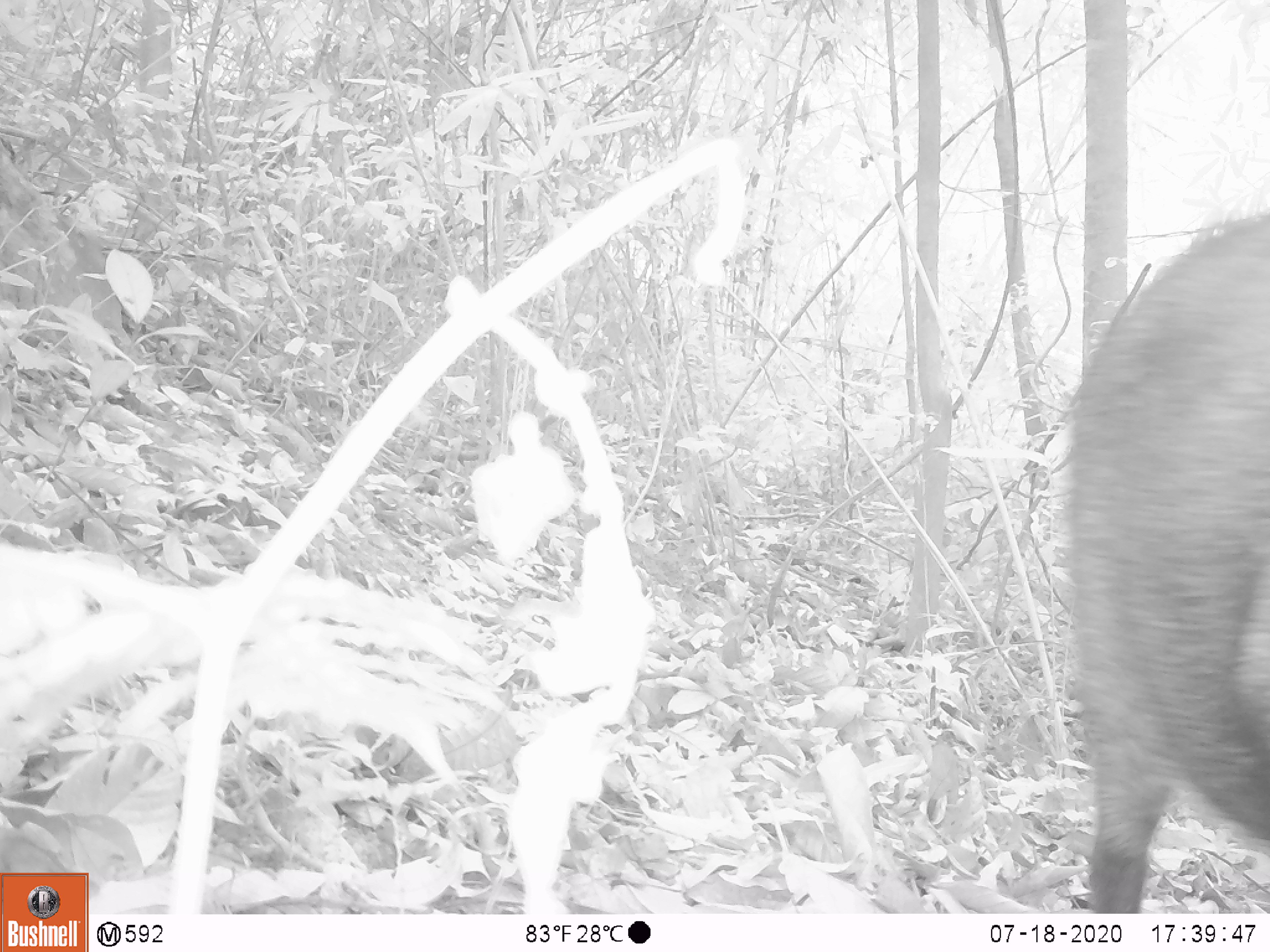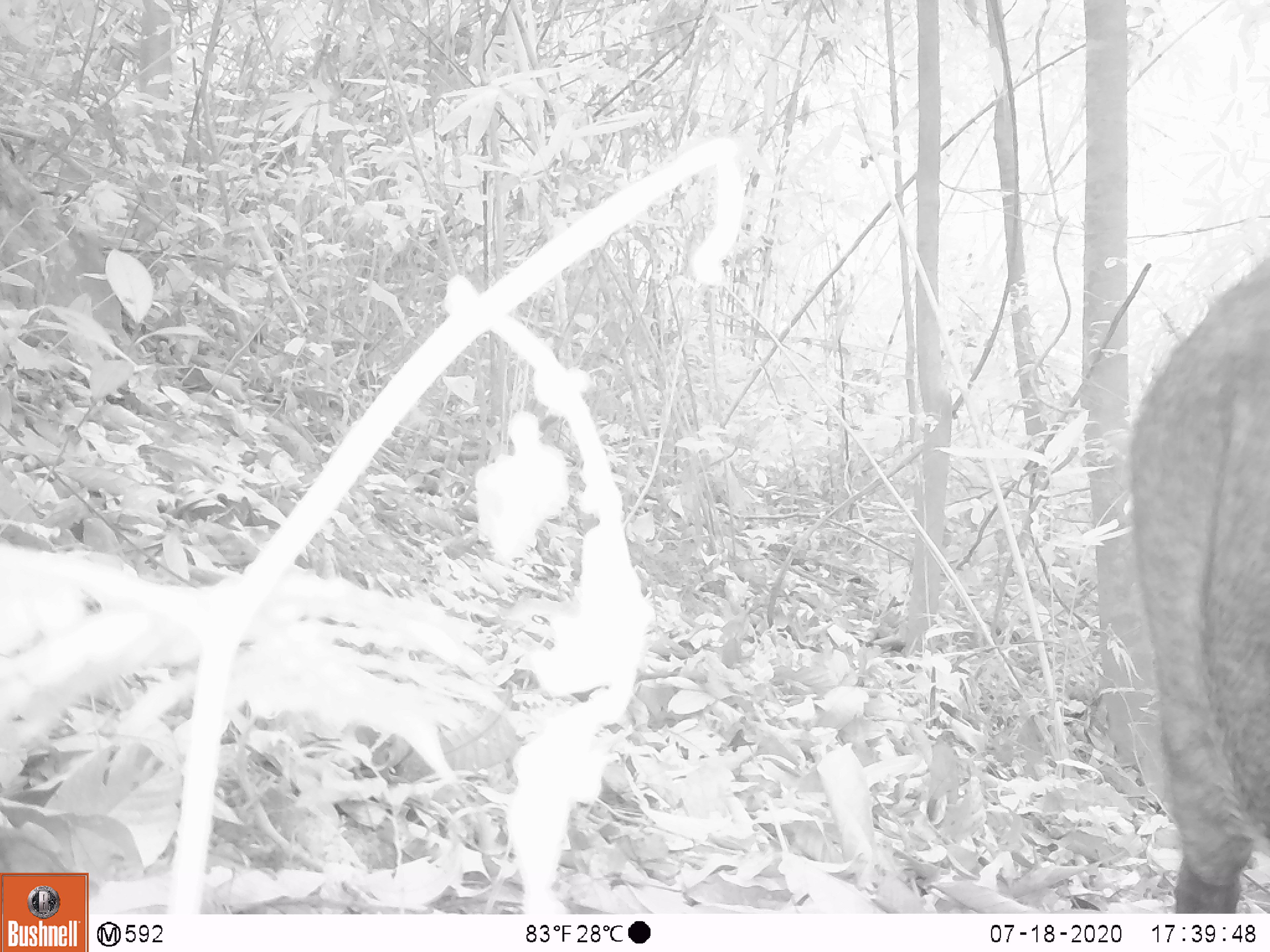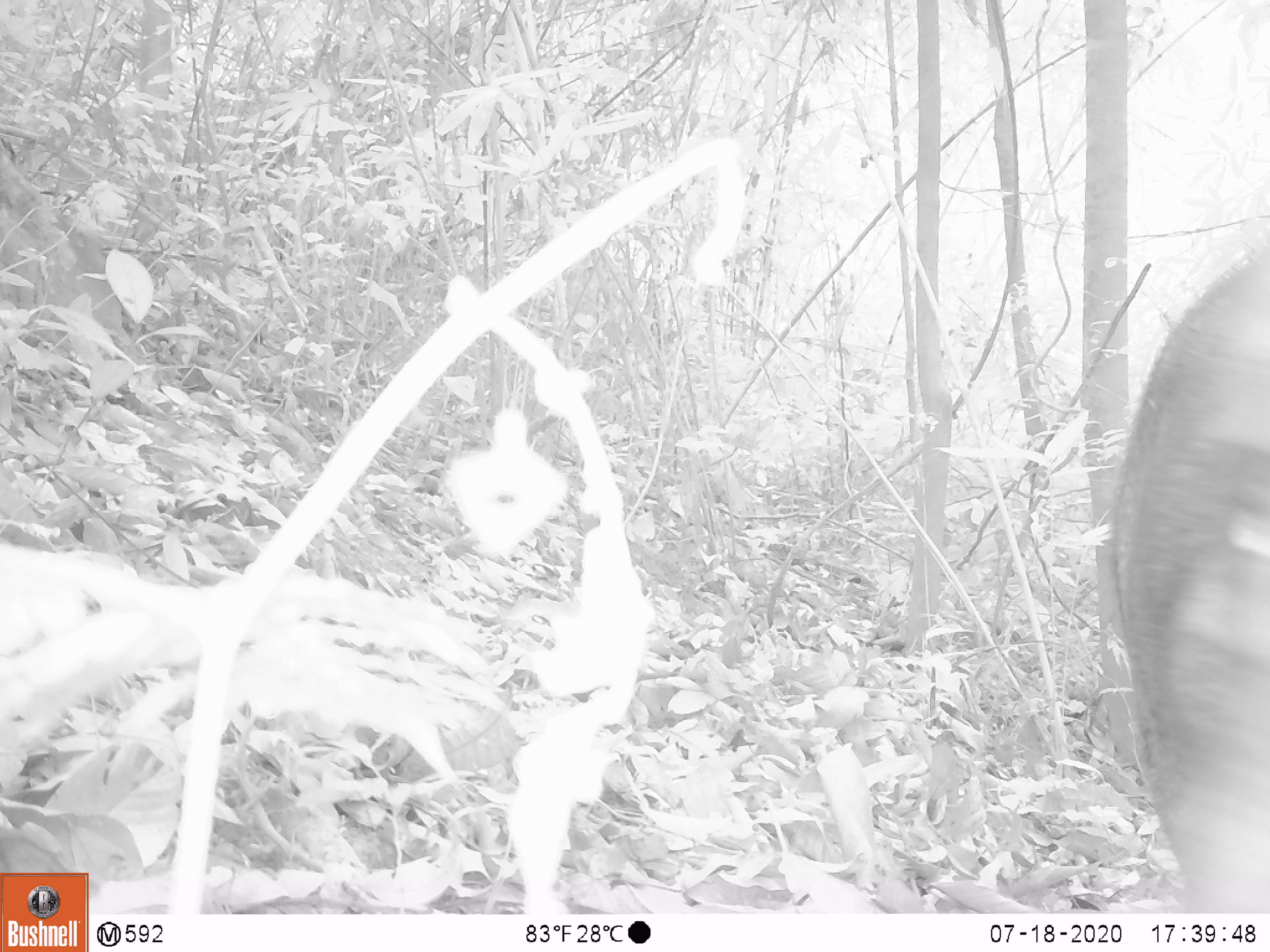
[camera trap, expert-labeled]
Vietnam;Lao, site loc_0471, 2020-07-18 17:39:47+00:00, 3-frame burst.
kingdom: Animalia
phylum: Chordata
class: Mammalia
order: Artiodactyla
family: Suidae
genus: Sus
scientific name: Sus scrofa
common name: eurasian wild pig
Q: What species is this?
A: Eurasian wild pig (Sus scrofa).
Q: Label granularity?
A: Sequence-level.